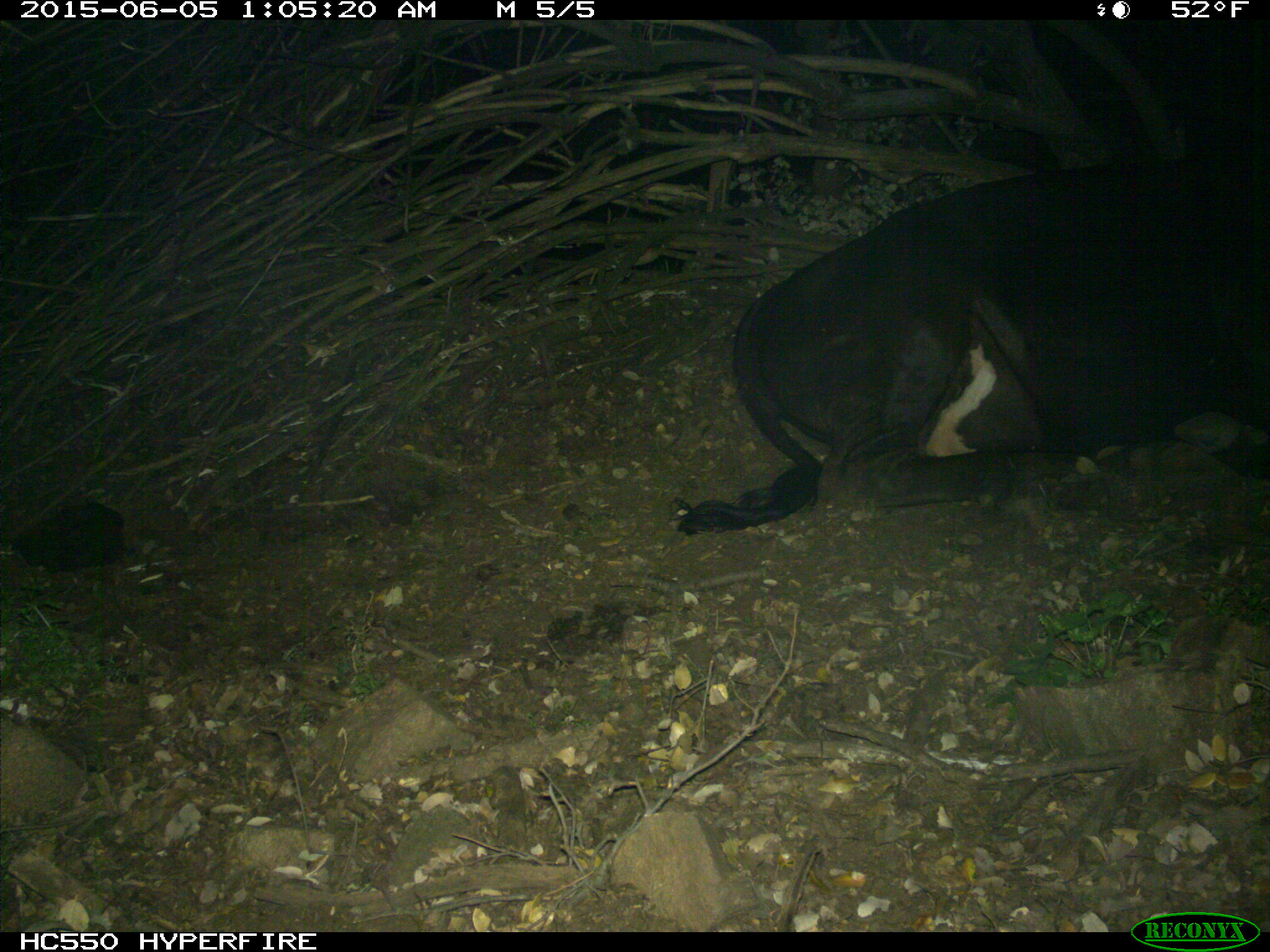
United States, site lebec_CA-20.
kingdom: Animalia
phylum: Chordata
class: Mammalia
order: Artiodactyla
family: Bovidae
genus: Bos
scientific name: Bos taurus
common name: domestic cow